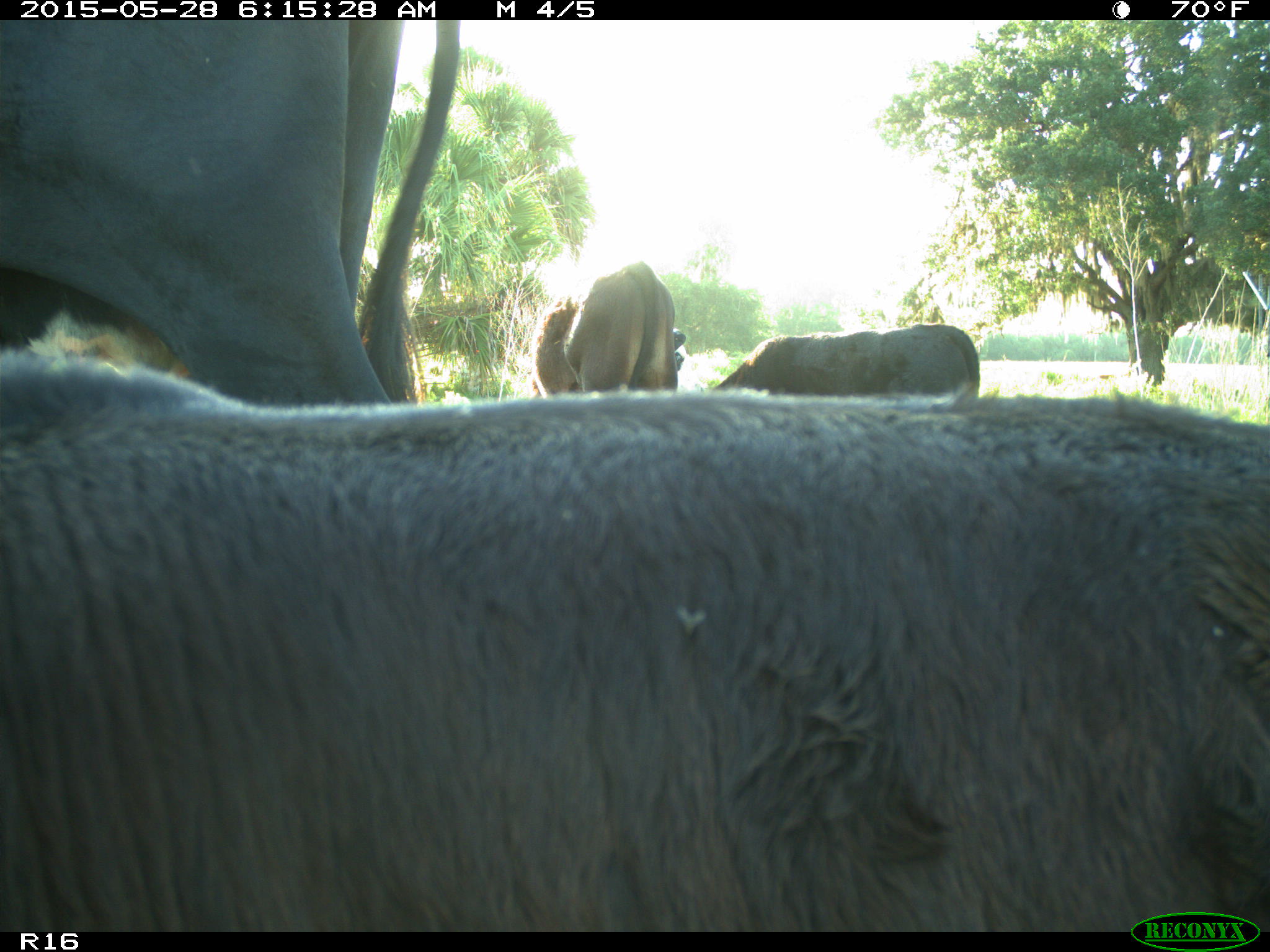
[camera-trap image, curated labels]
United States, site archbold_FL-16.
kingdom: Animalia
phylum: Chordata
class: Mammalia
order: Artiodactyla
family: Bovidae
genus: Bos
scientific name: Bos taurus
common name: domestic cow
Bos taurus (domestic cow).